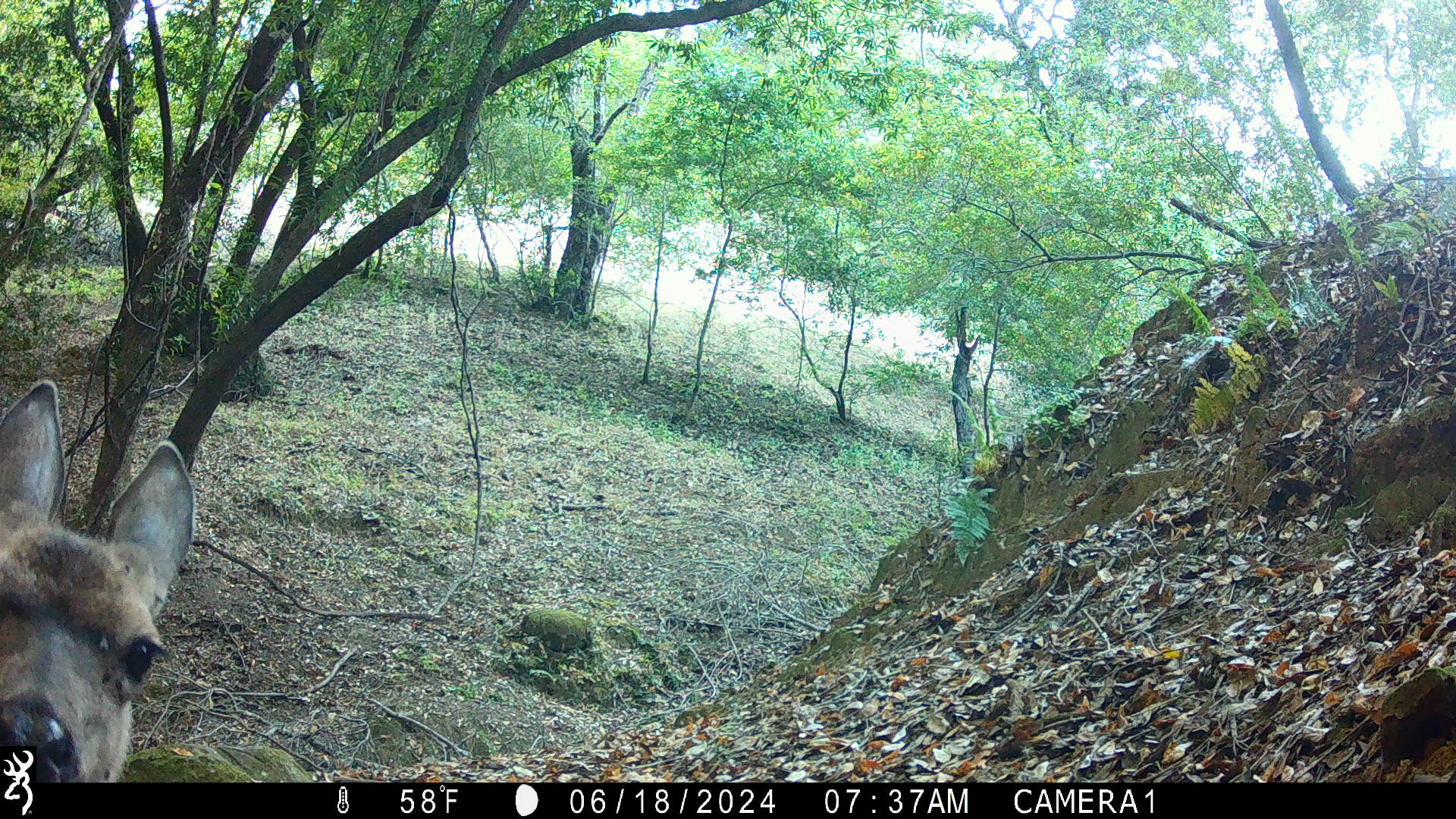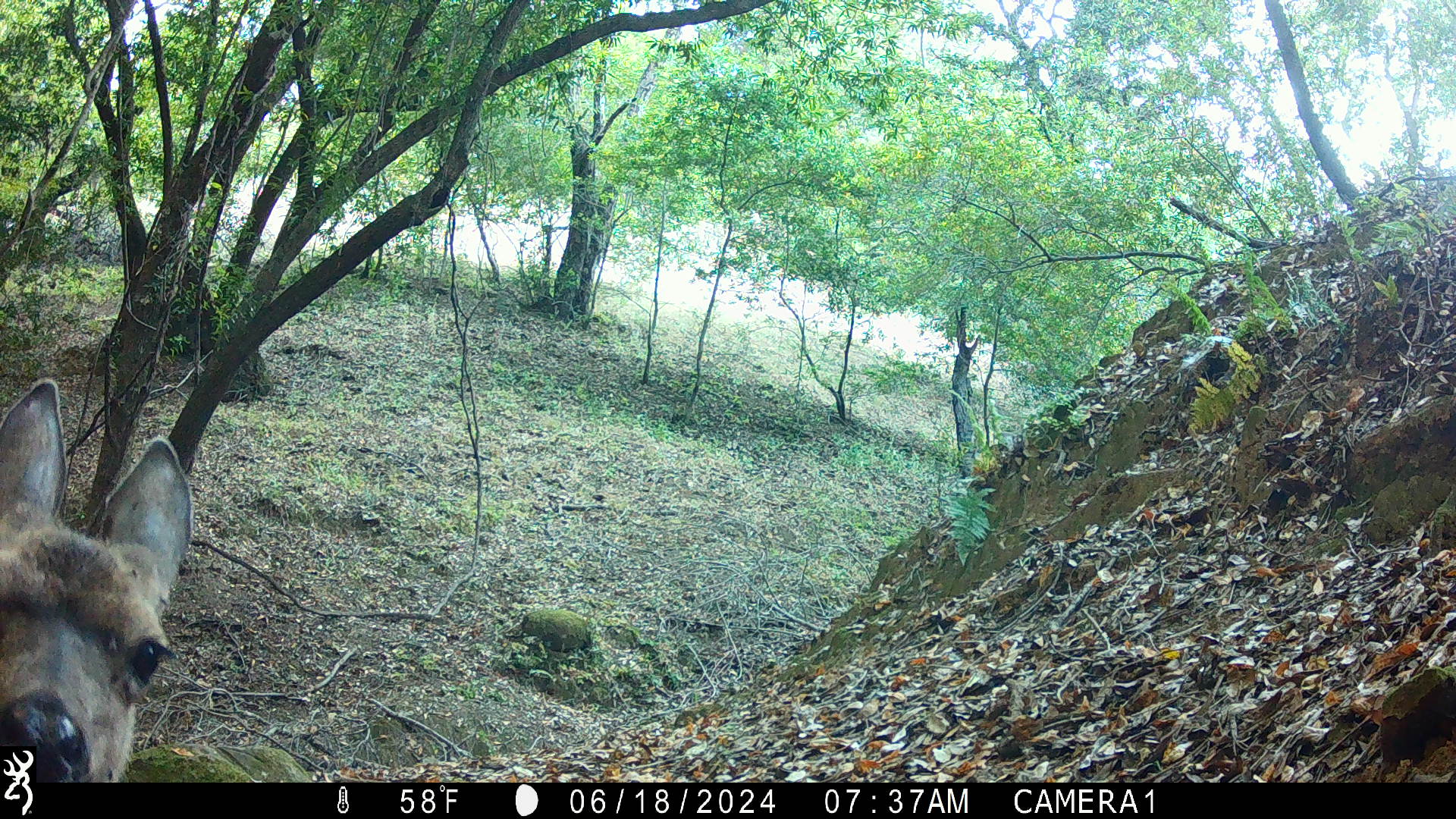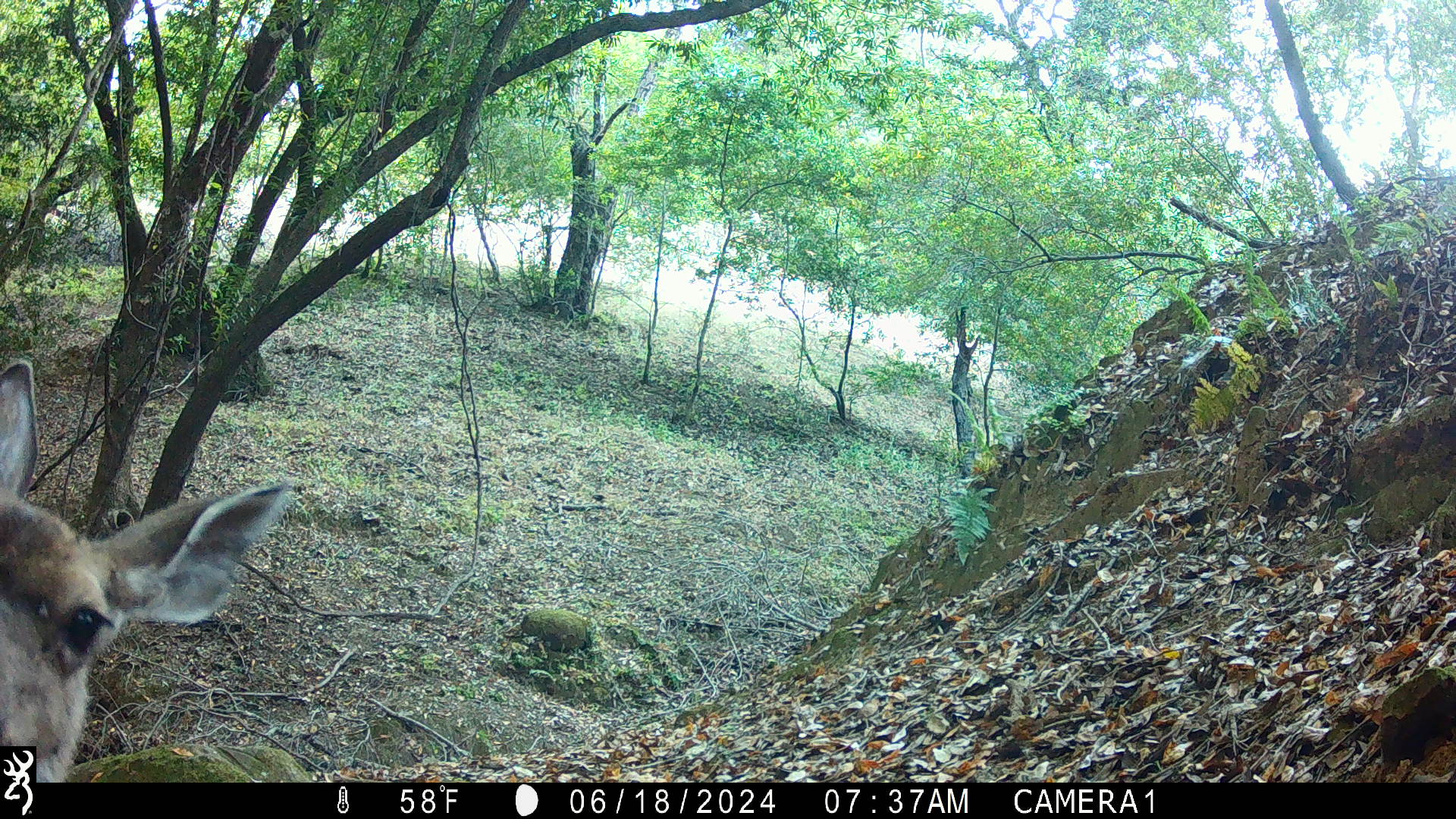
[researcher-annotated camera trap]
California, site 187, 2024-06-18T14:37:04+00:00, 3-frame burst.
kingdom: Animalia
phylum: Chordata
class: Mammalia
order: Artiodactyla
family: Cervidae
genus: Odocoileus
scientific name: Odocoileus hemionus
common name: mule deer